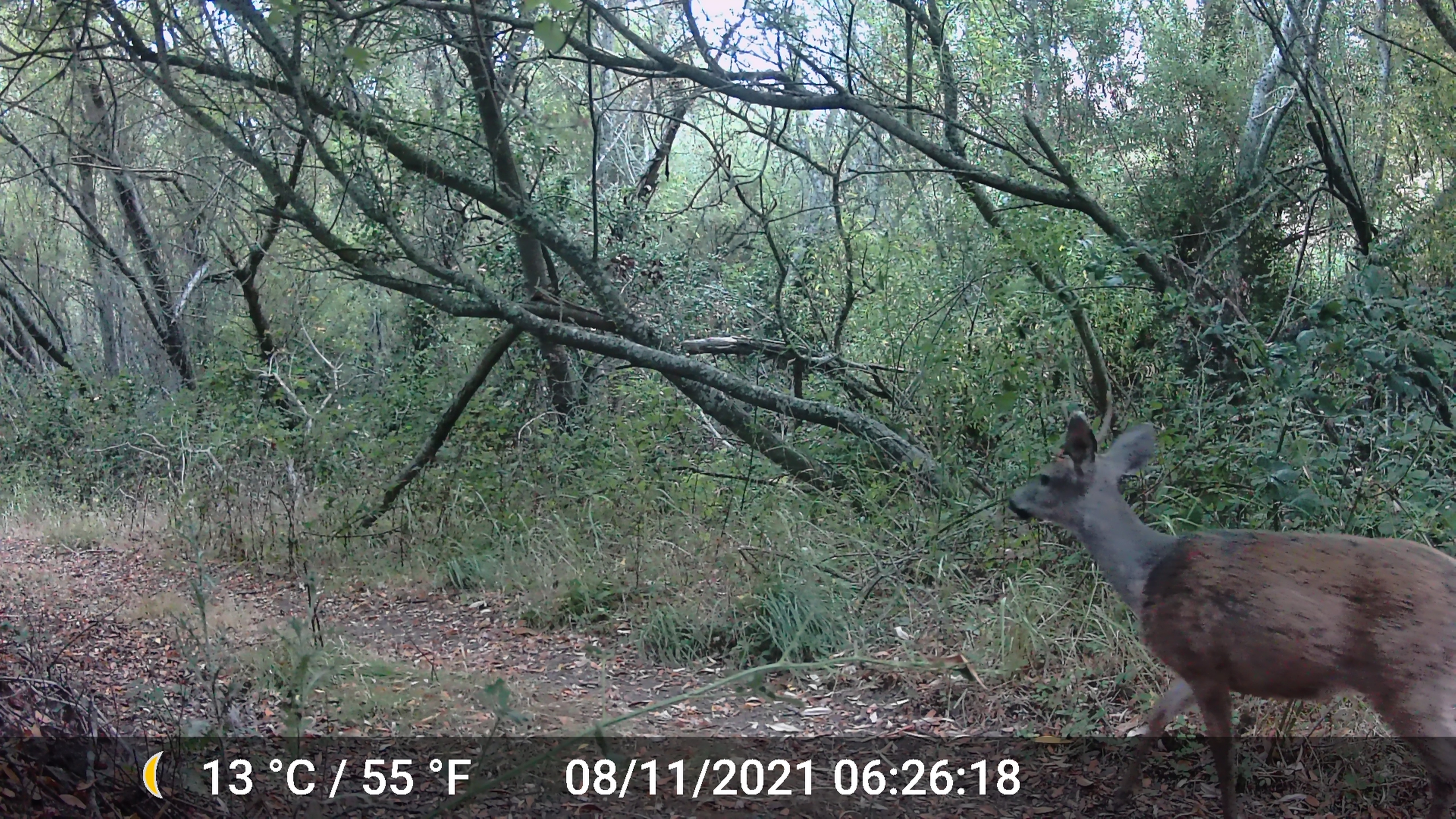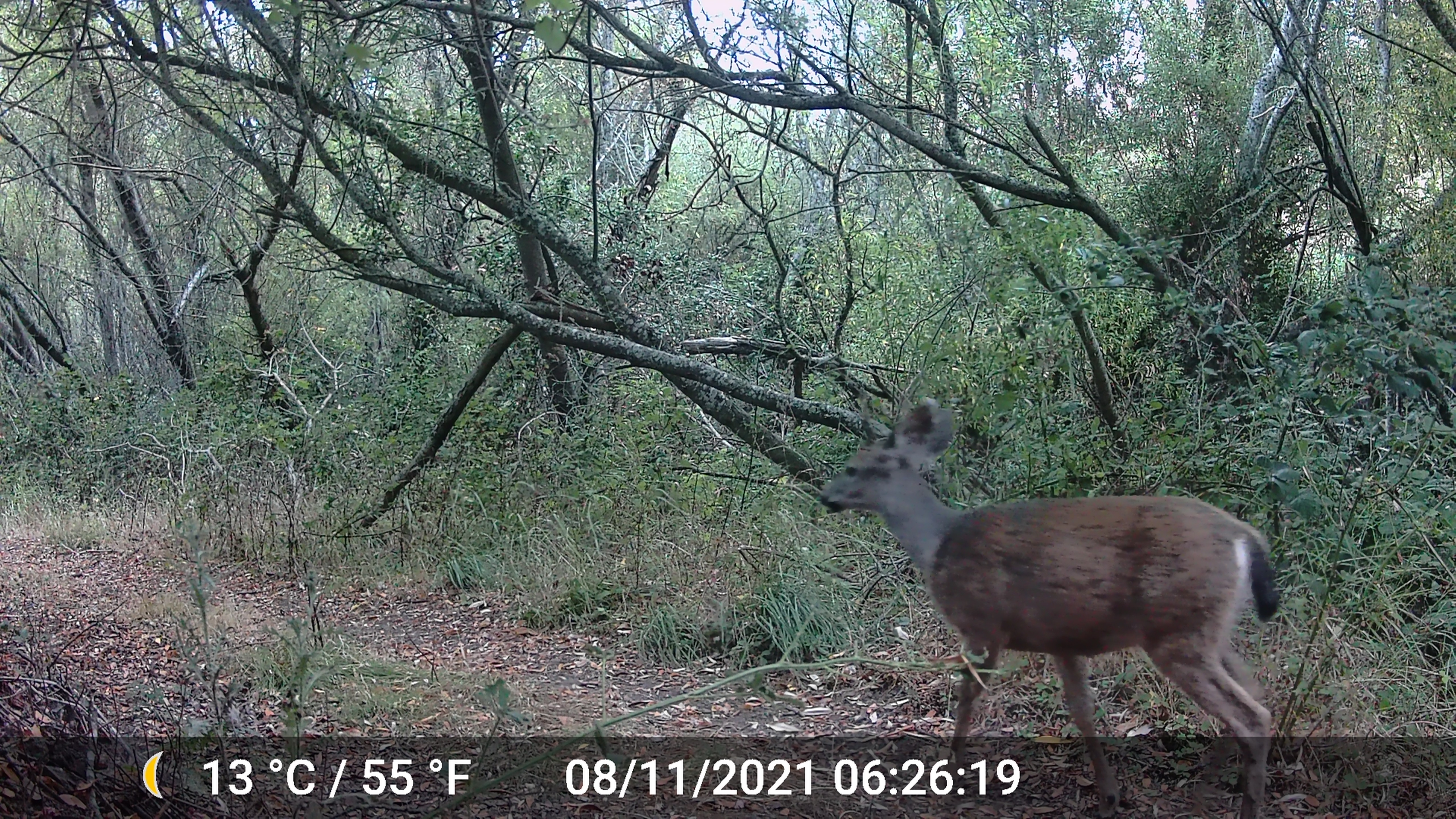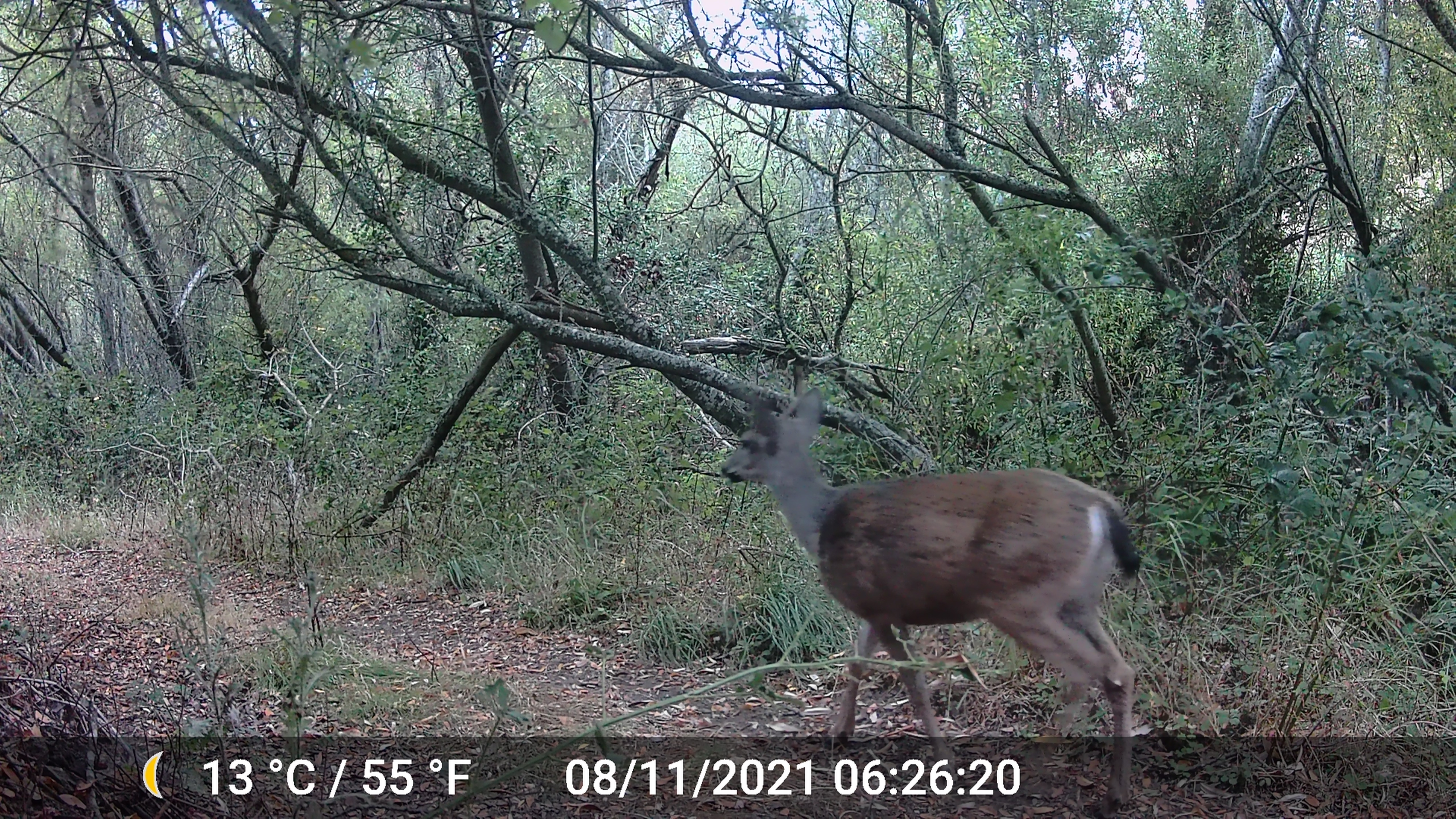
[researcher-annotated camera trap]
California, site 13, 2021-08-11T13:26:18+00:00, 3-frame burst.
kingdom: Animalia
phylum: Chordata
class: Mammalia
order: Artiodactyla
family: Cervidae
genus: Odocoileus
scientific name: Odocoileus hemionus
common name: mule deer